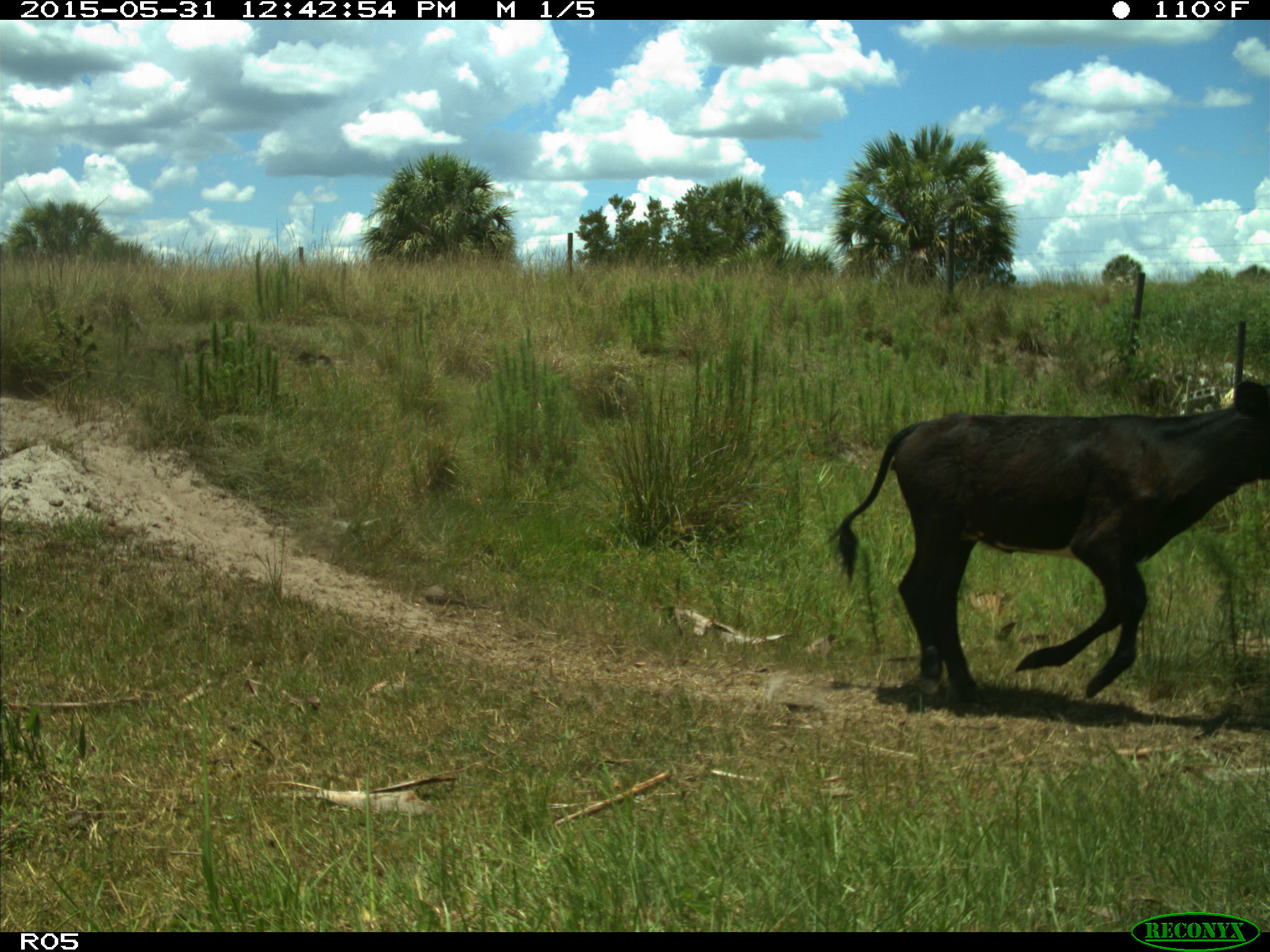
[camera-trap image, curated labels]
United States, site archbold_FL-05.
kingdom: Animalia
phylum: Chordata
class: Mammalia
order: Artiodactyla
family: Bovidae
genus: Bos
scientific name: Bos taurus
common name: domestic cow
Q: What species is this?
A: Bos taurus (domestic cow).